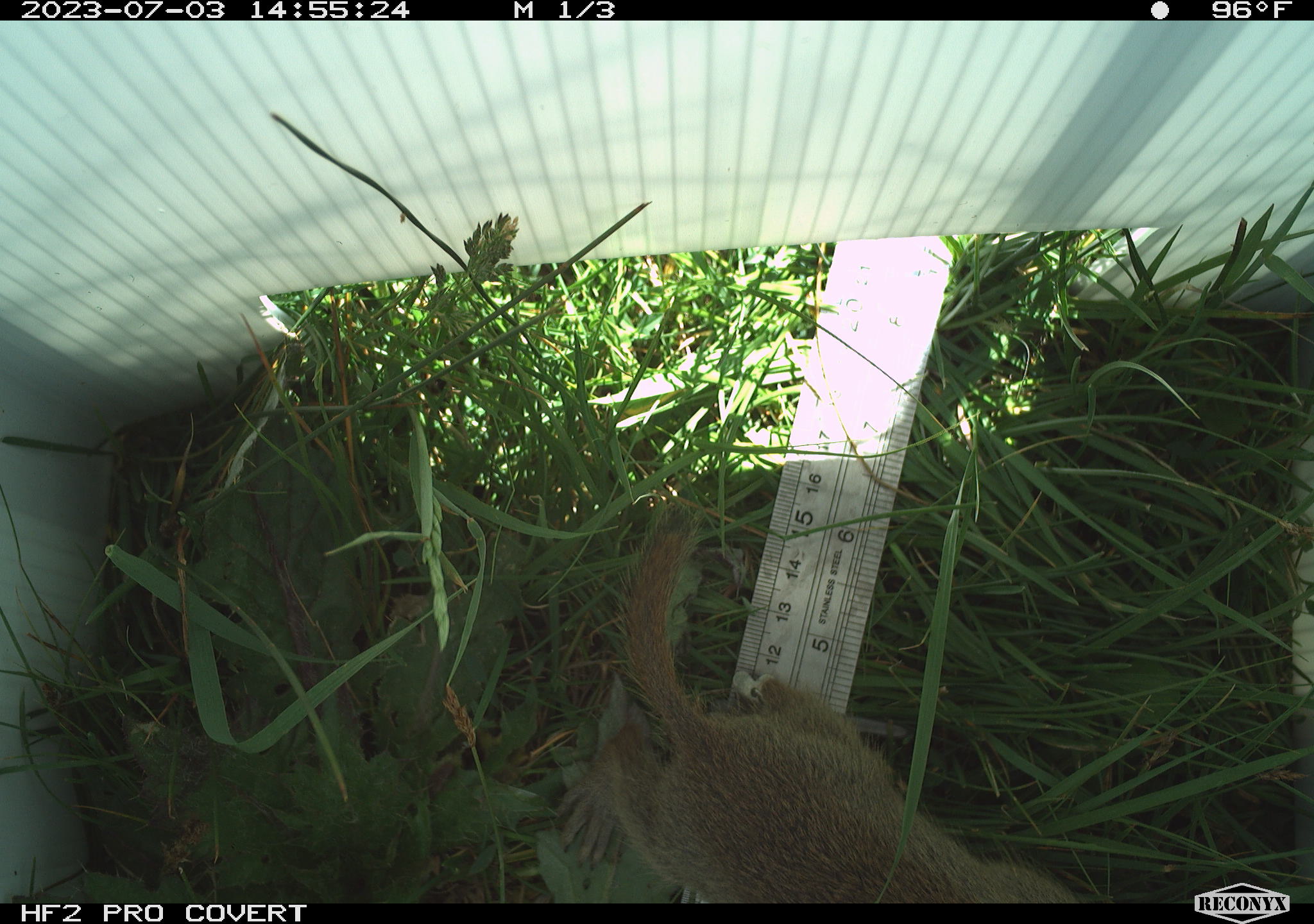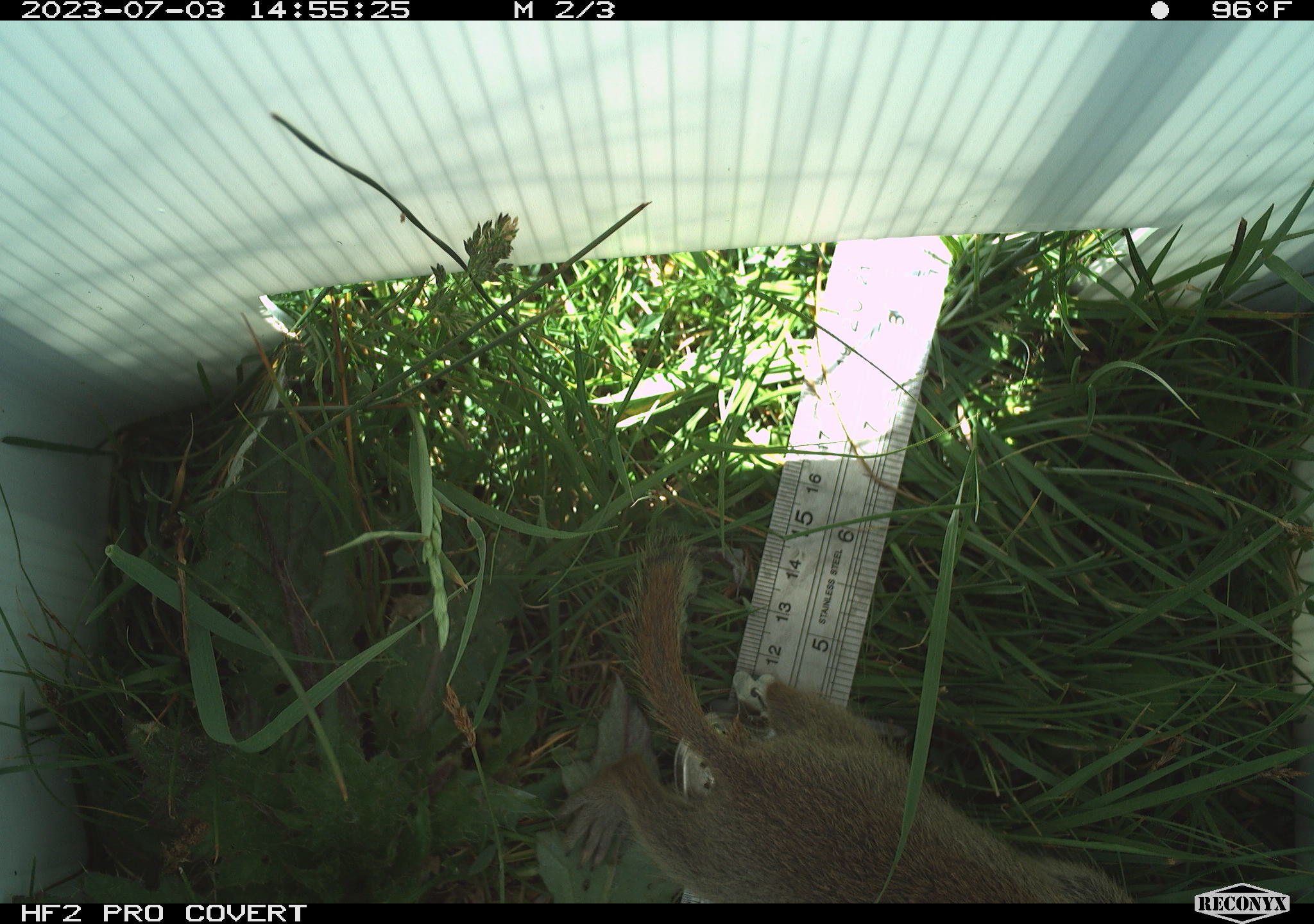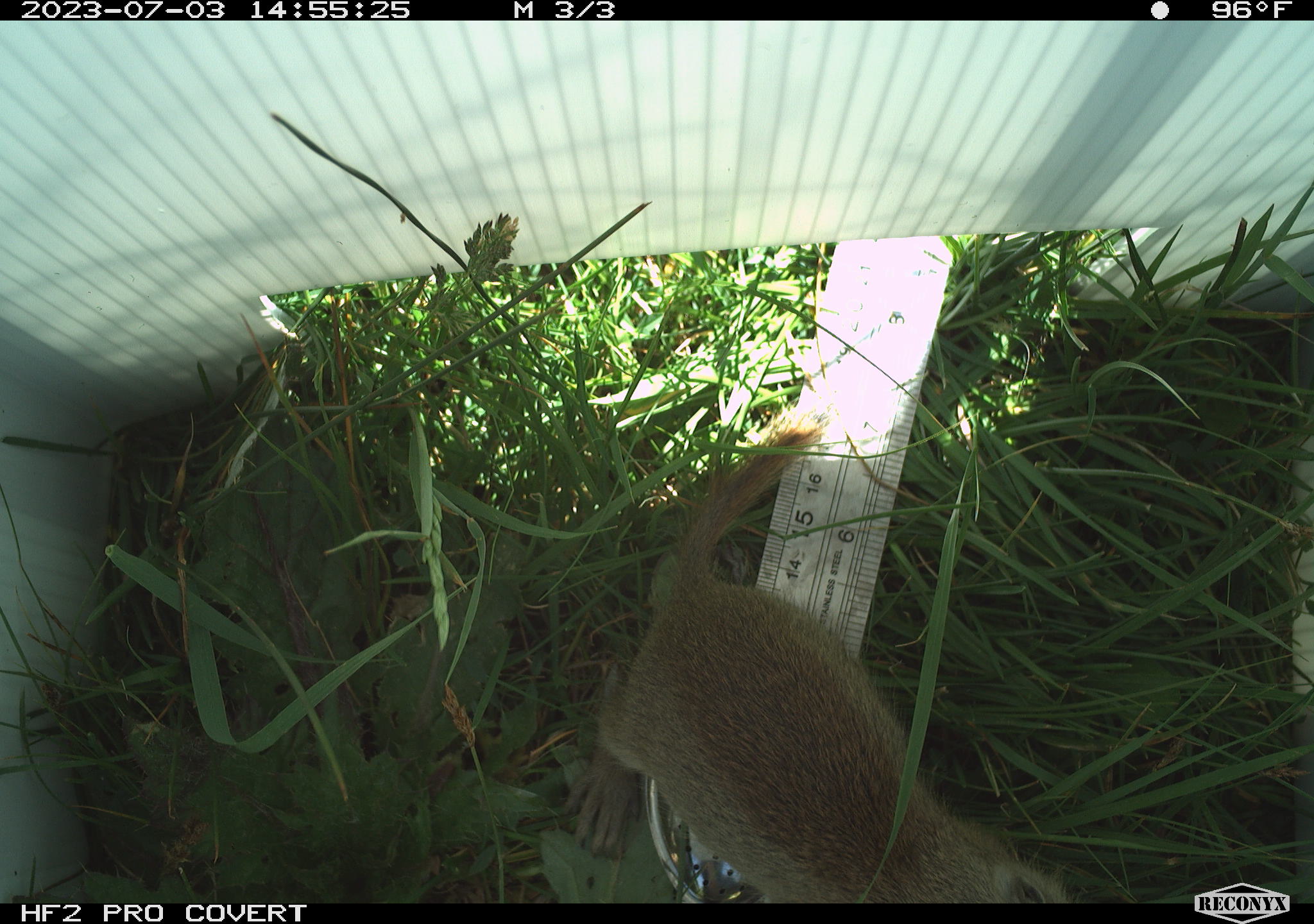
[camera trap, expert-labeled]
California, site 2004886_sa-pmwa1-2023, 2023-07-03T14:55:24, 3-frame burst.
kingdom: Animalia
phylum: Chordata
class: Mammalia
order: Rodentia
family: Sciuridae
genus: Urocitellus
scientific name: Urocitellus beldingi beldingi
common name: belding's ground squirrel